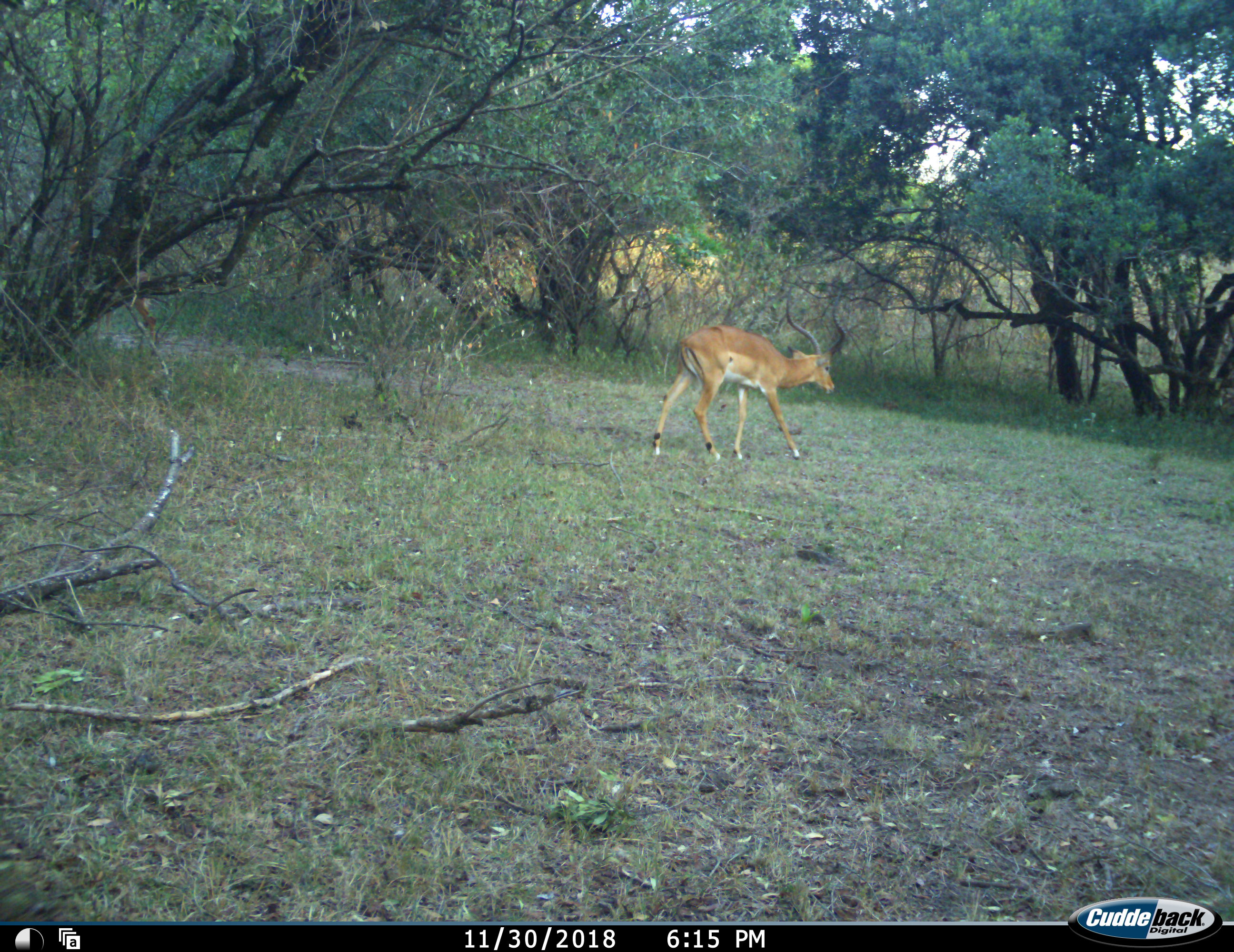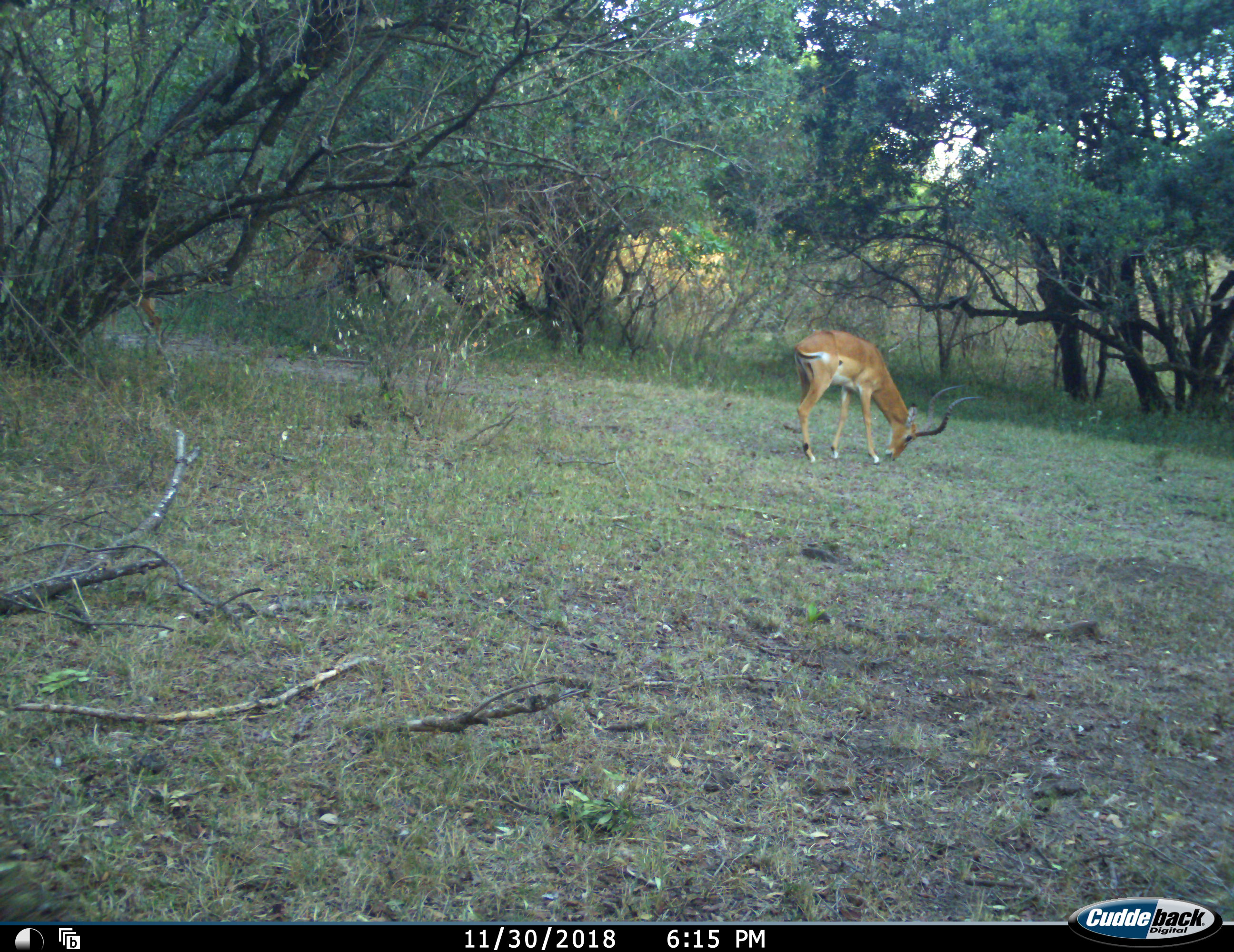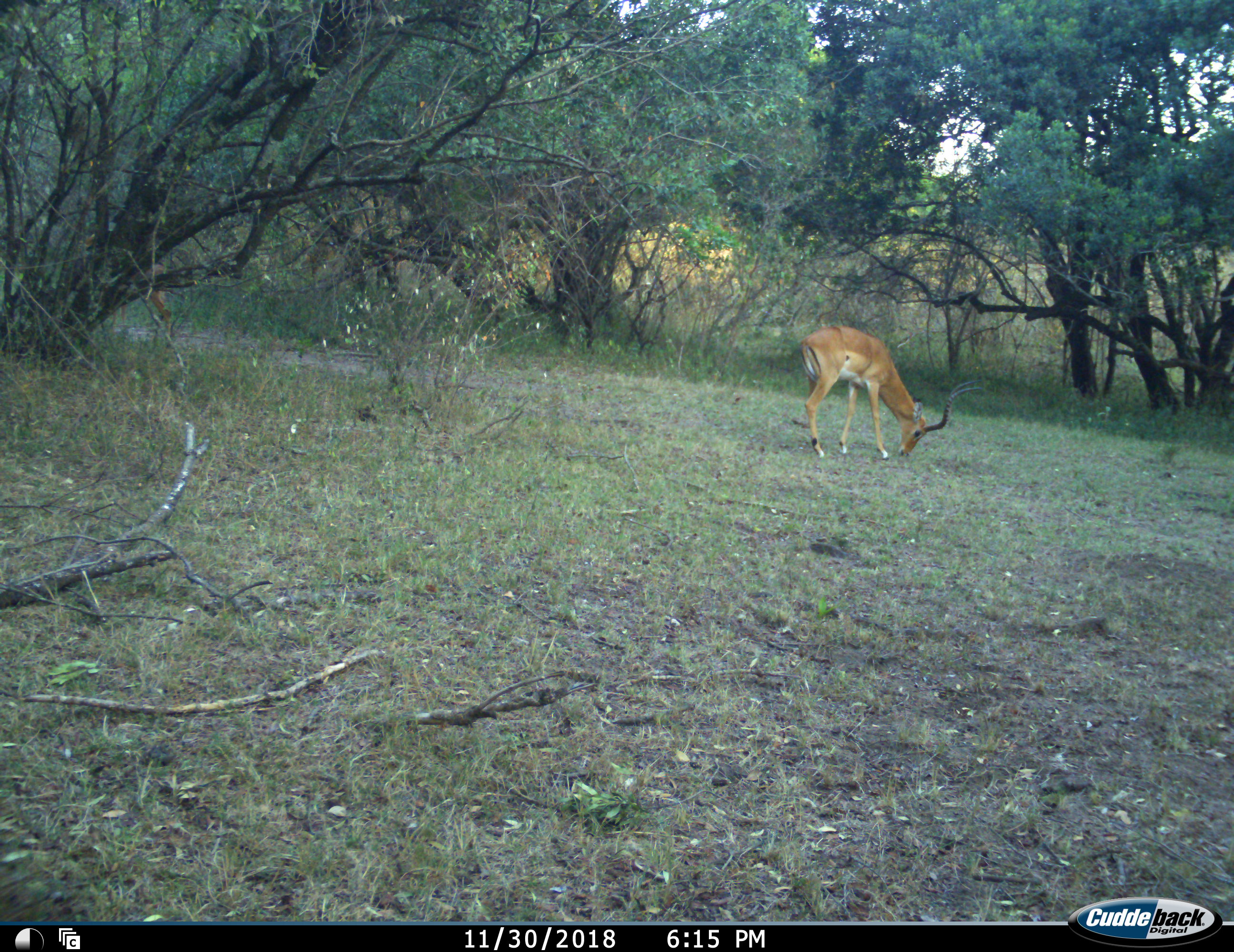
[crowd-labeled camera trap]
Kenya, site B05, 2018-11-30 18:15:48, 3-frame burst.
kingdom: Animalia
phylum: Chordata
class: Mammalia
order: Artiodactyla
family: Bovidae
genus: Aepyceros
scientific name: Aepyceros melampus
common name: impala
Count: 1.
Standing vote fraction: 20%.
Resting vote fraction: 0%.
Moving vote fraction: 40%.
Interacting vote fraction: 0%.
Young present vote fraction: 0%.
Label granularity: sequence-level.